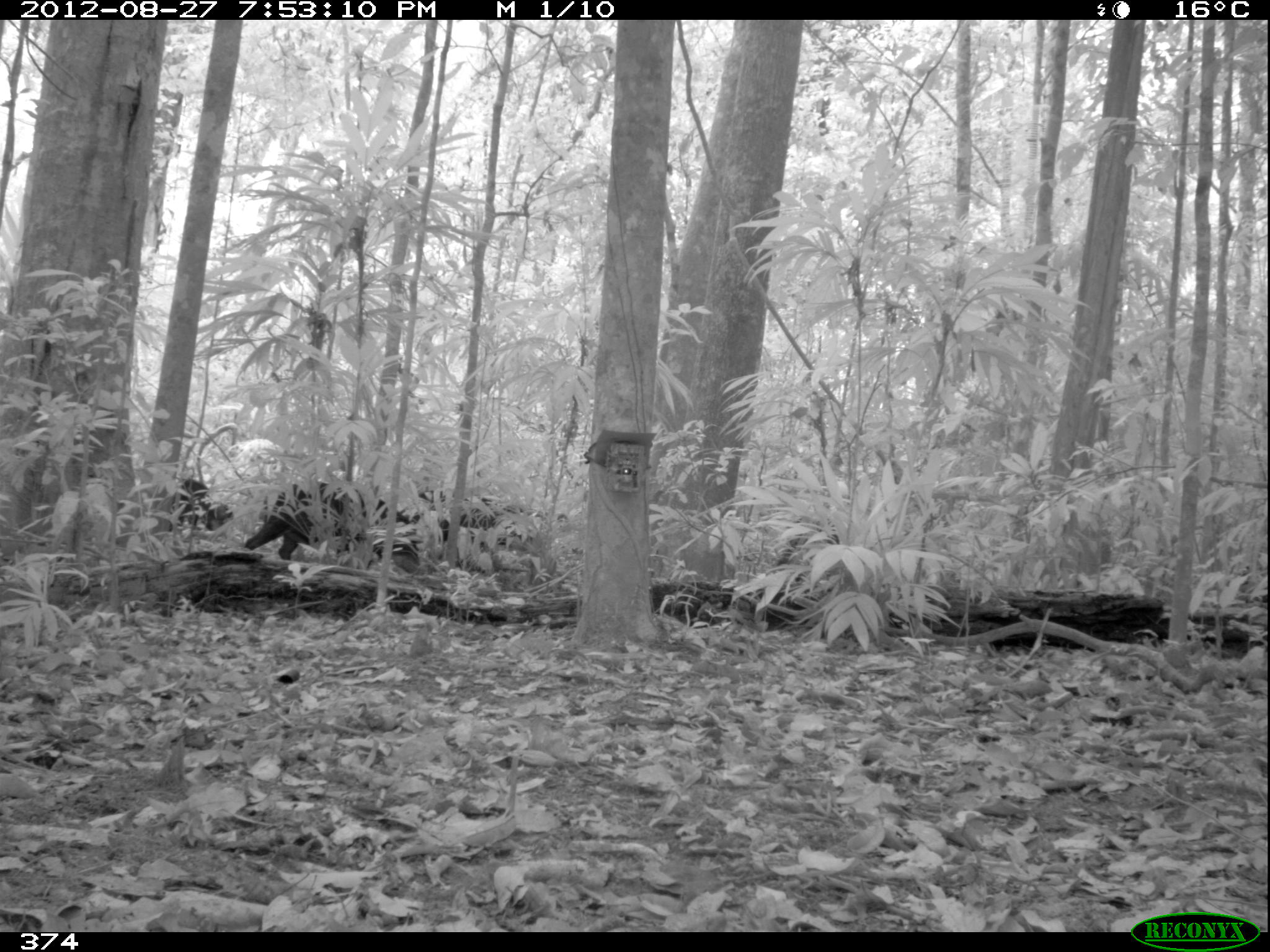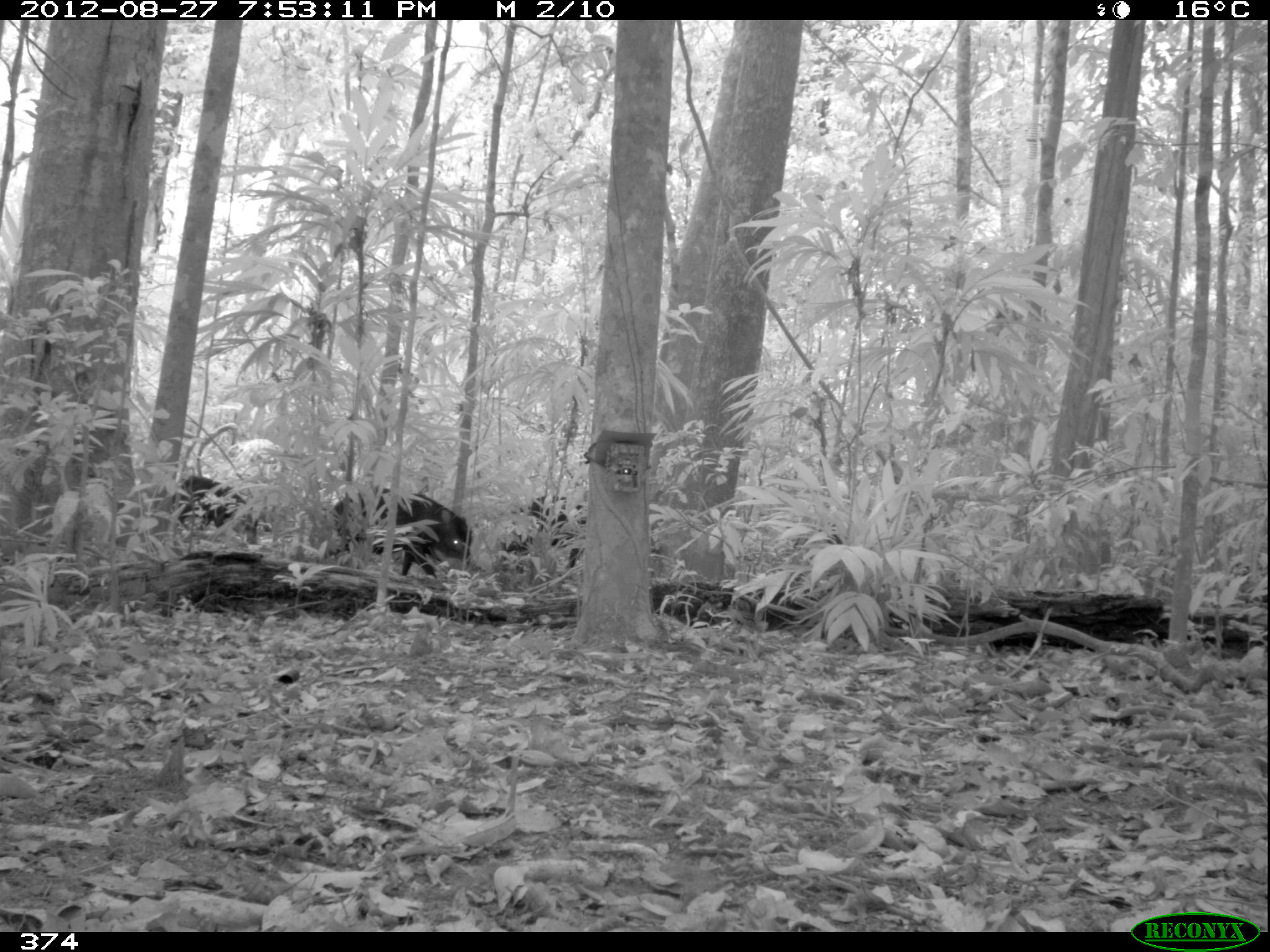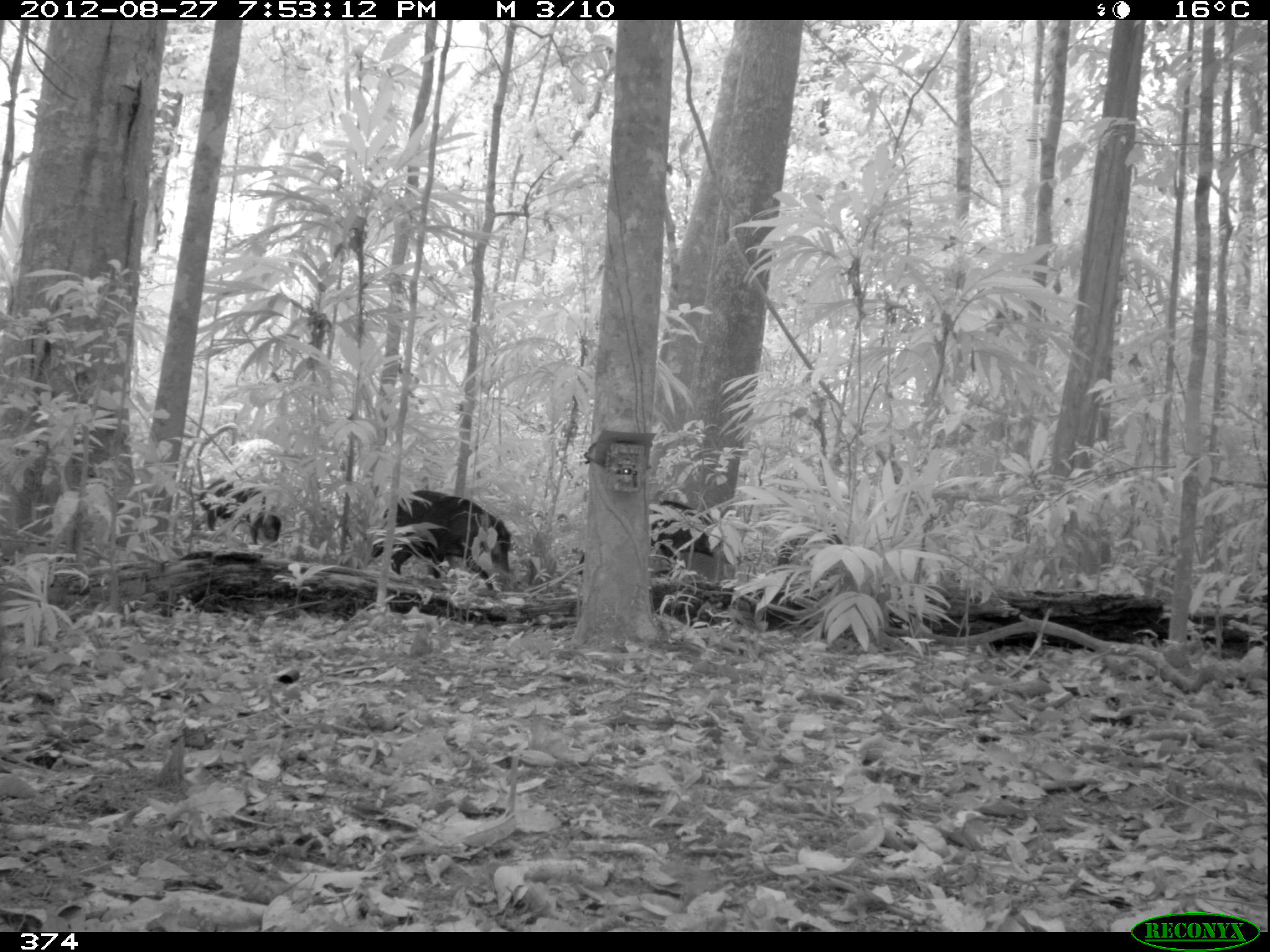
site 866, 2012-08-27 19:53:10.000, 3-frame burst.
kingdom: Animalia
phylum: Chordata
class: Mammalia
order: Artiodactyla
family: Tayassuidae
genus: Tayassu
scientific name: Tayassu pecari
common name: white-lipped peccary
Tayassu pecari (white-lipped peccary).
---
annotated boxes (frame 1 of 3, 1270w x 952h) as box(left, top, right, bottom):
tayassu pecari: box(242, 476, 421, 562); box(417, 487, 544, 568); box(774, 513, 840, 597); box(168, 477, 235, 530)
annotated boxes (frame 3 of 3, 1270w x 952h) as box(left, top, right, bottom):
tayassu pecari: box(371, 488, 512, 591); box(572, 499, 721, 575); box(198, 477, 281, 545); box(776, 521, 843, 574)